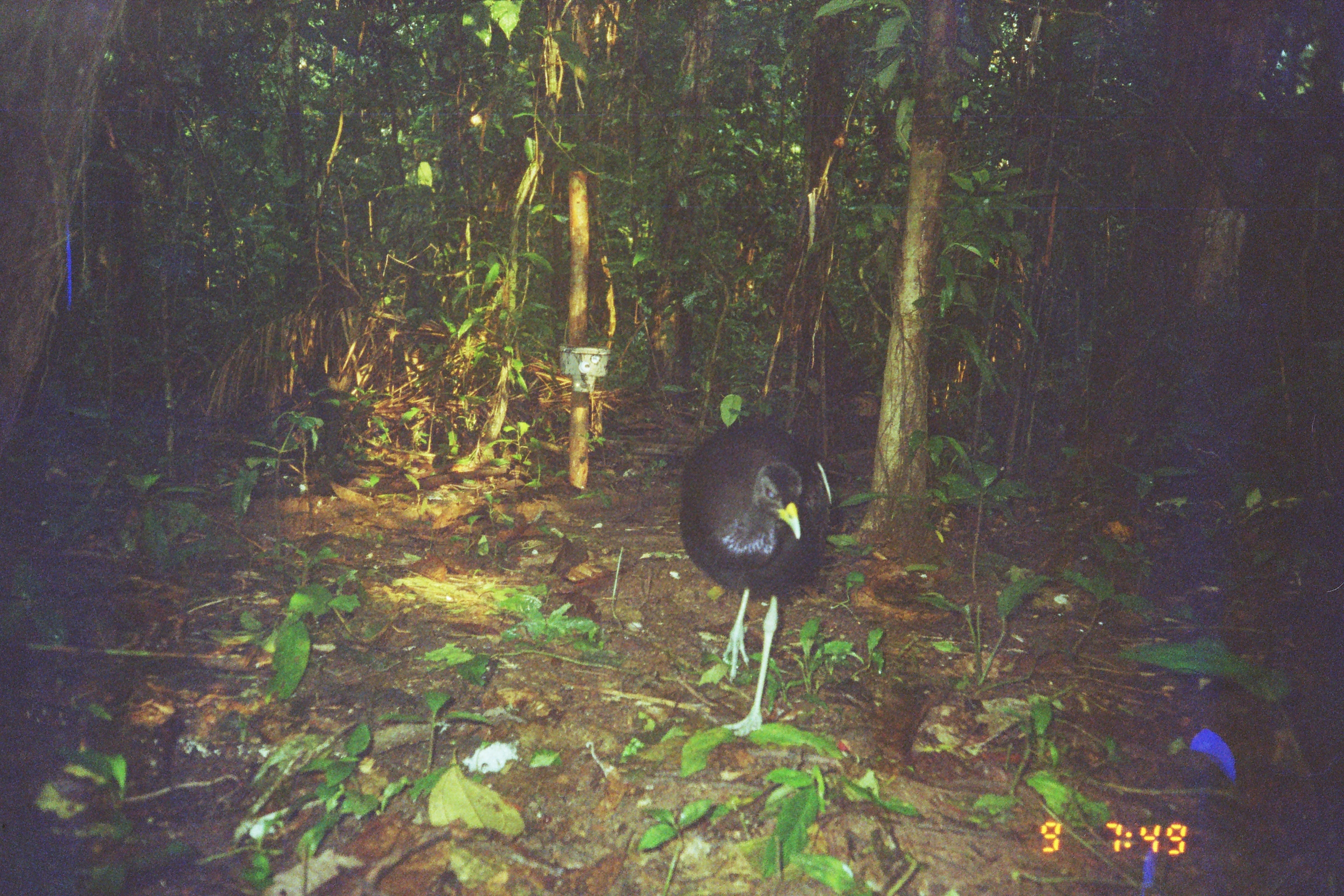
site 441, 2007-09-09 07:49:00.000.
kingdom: Animalia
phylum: Chordata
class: Aves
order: Gruiformes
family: Psophiidae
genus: Psophia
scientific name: Psophia leucoptera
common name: pale-winged trumpeter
Psophia leucoptera (pale-winged trumpeter).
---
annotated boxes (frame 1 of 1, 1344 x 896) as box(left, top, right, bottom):
psophia leucoptera: box(674, 411, 834, 736)